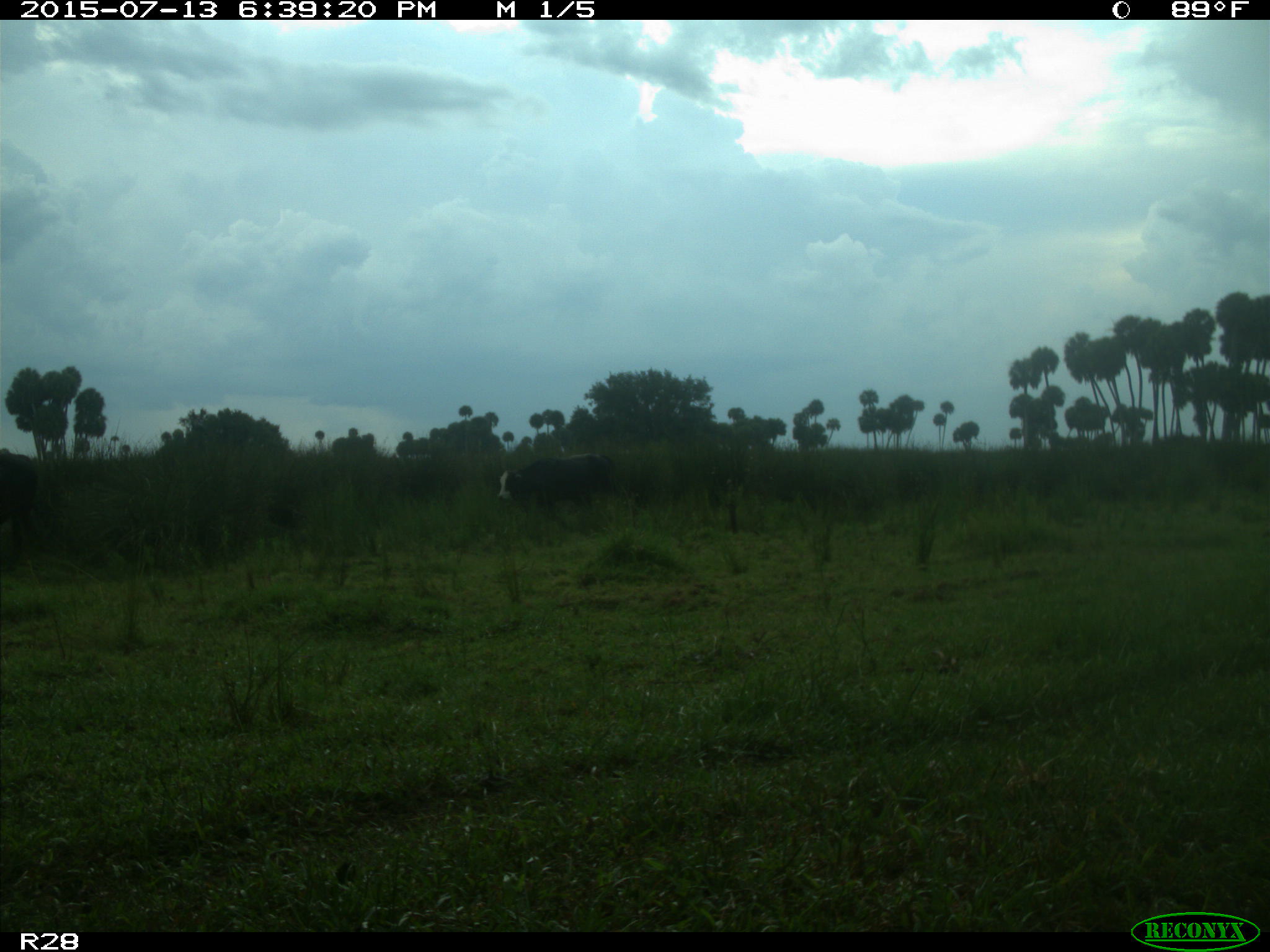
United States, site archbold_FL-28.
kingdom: Animalia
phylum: Chordata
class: Mammalia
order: Artiodactyla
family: Bovidae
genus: Bos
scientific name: Bos taurus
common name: domestic cow